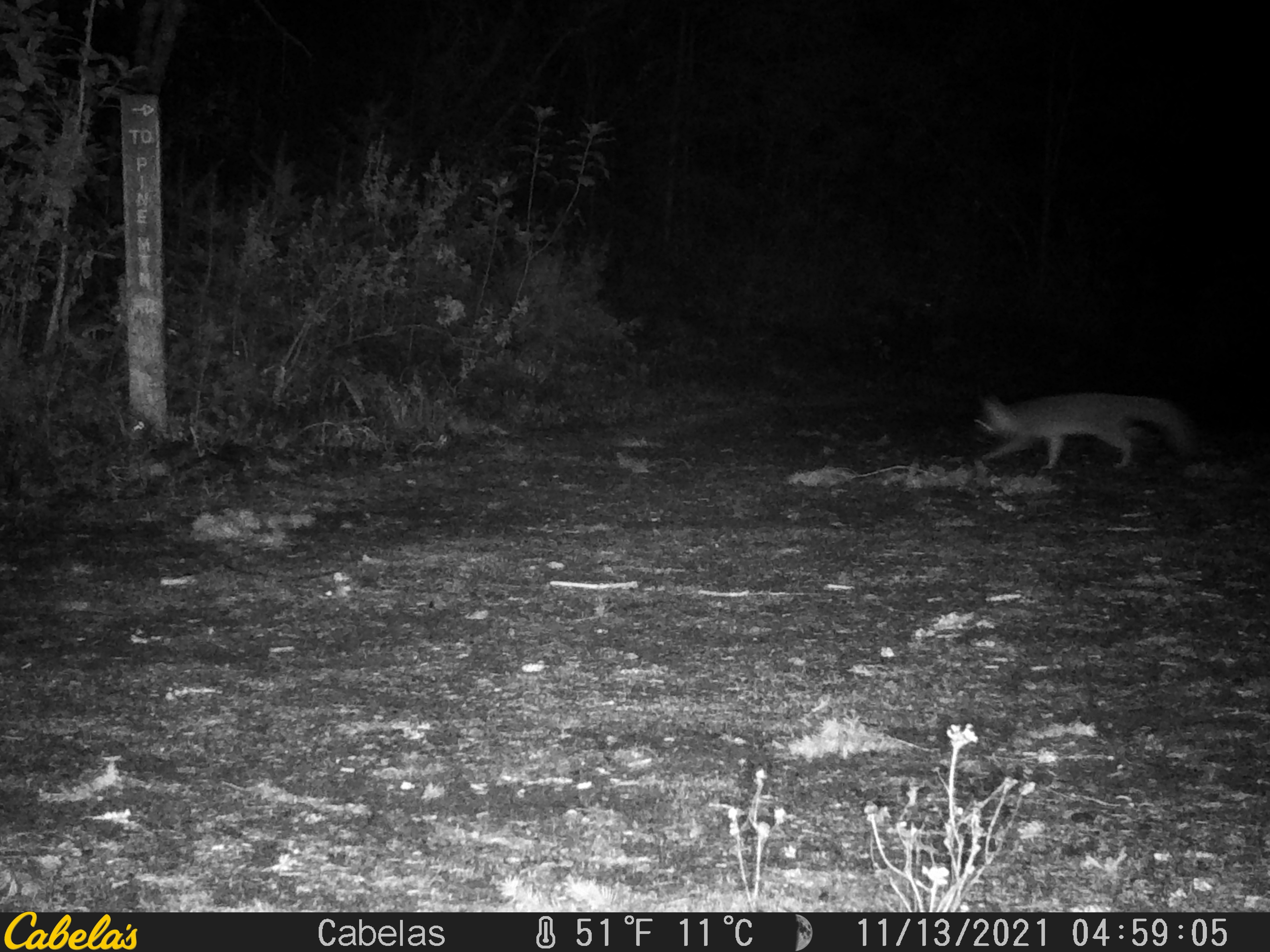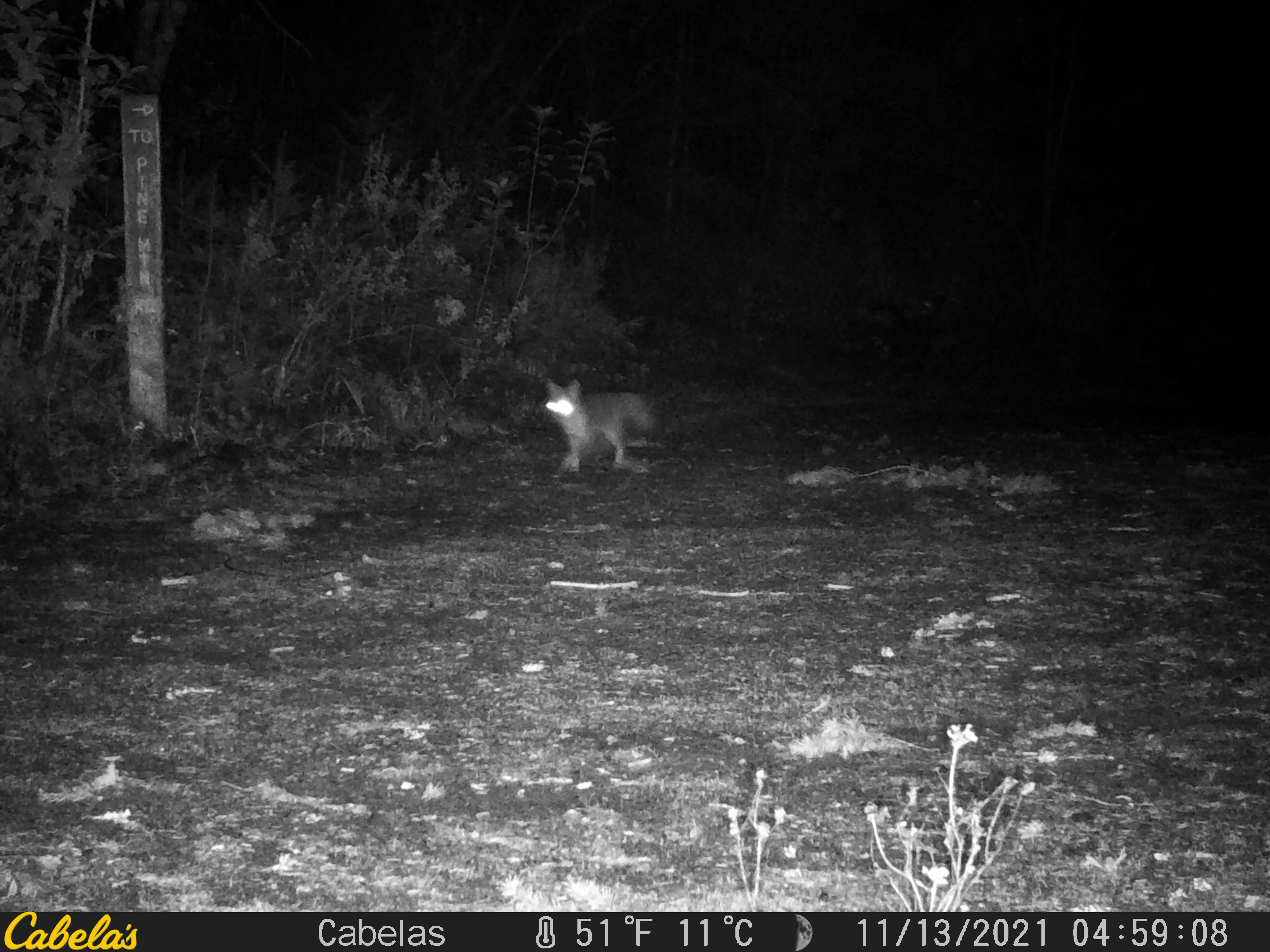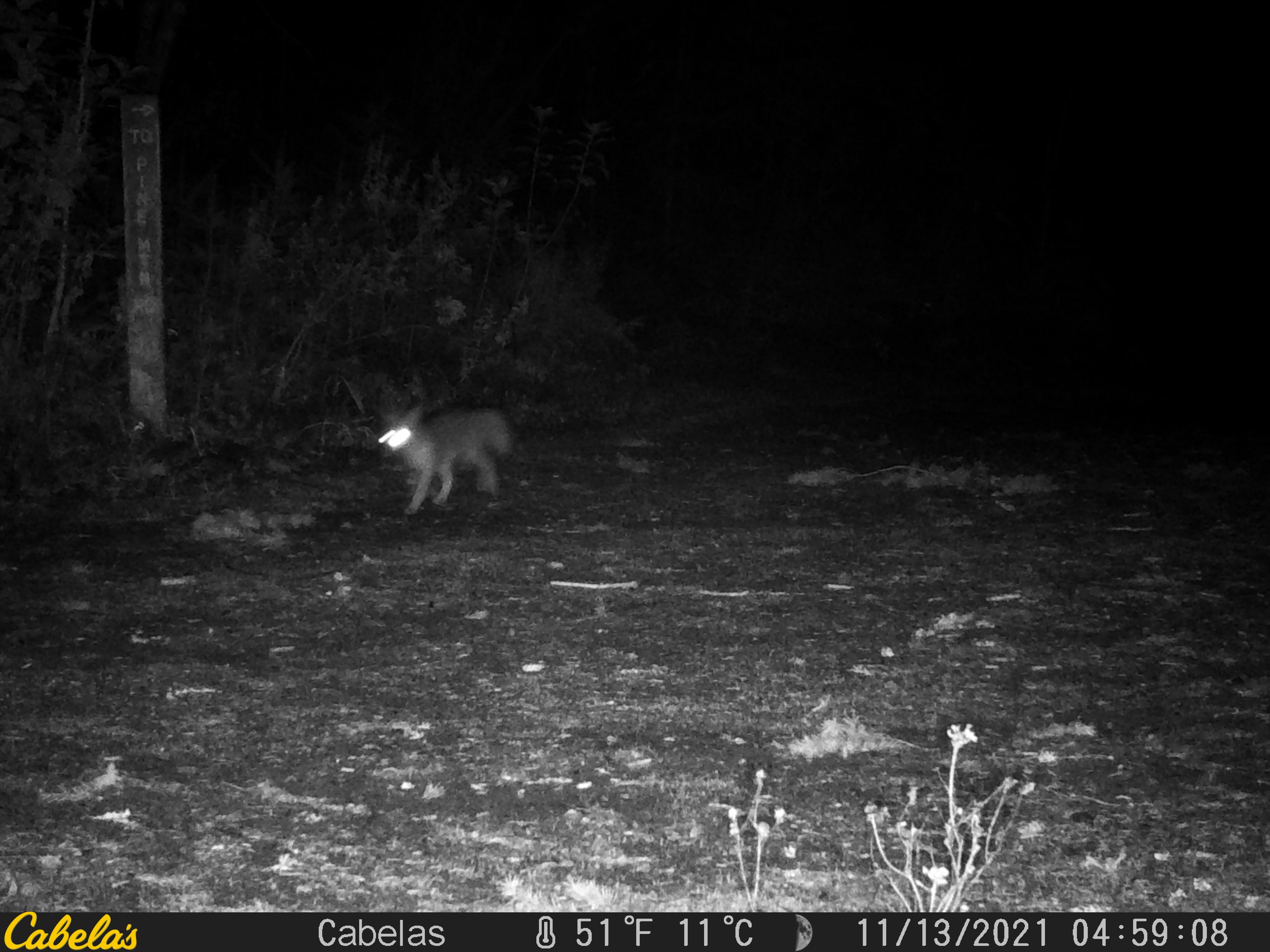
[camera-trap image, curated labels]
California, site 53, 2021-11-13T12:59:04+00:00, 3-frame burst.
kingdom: Animalia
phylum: Chordata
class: Mammalia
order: Carnivora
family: Canidae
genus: Urocyon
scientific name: Urocyon cinereoargenteus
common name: gray fox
Gray fox (Urocyon cinereoargenteus).